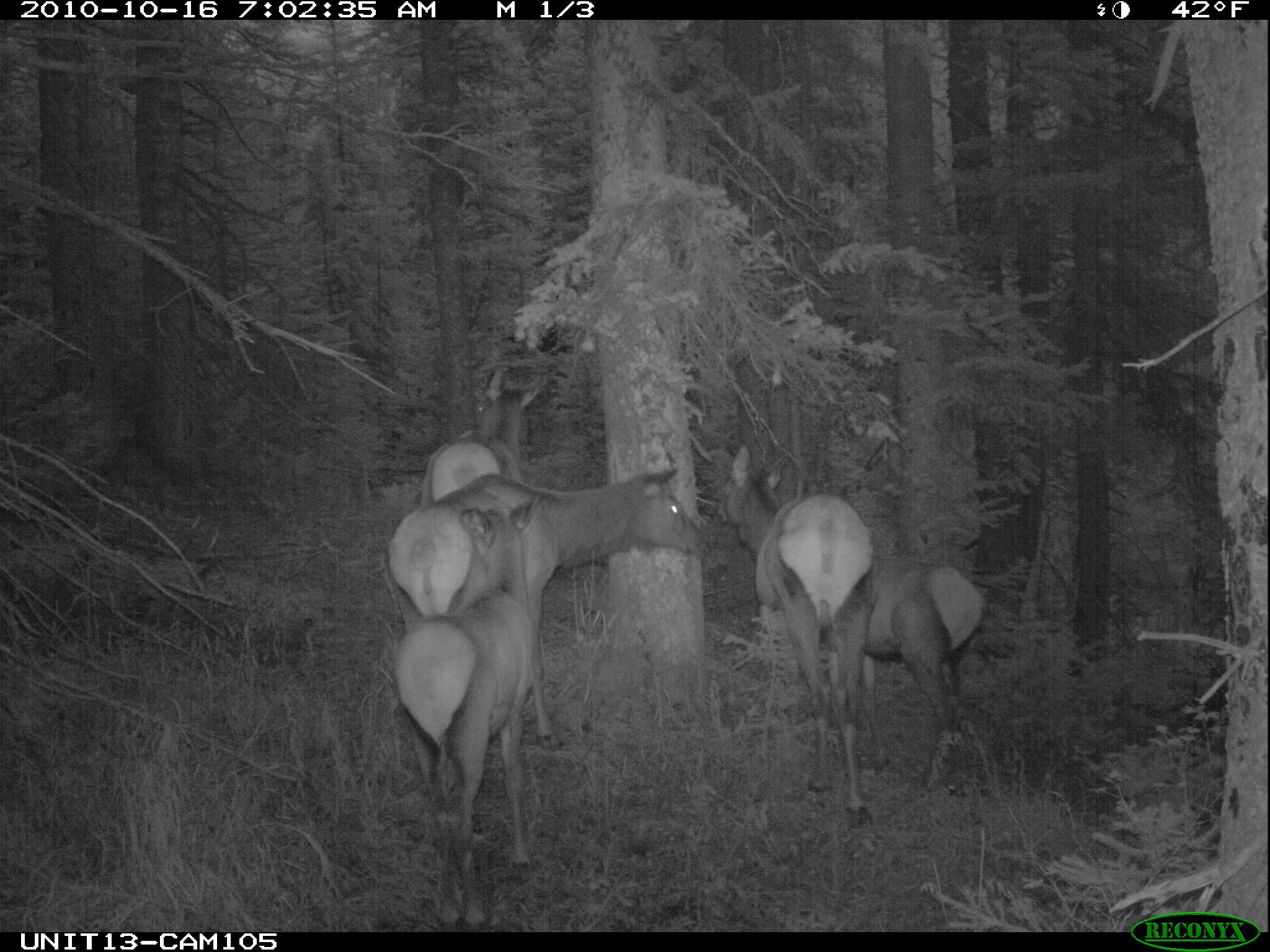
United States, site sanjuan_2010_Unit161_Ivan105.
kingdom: Animalia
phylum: Chordata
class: Mammalia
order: Artiodactyla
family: Cervidae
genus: Cervus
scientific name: Cervus elaphus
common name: red deer